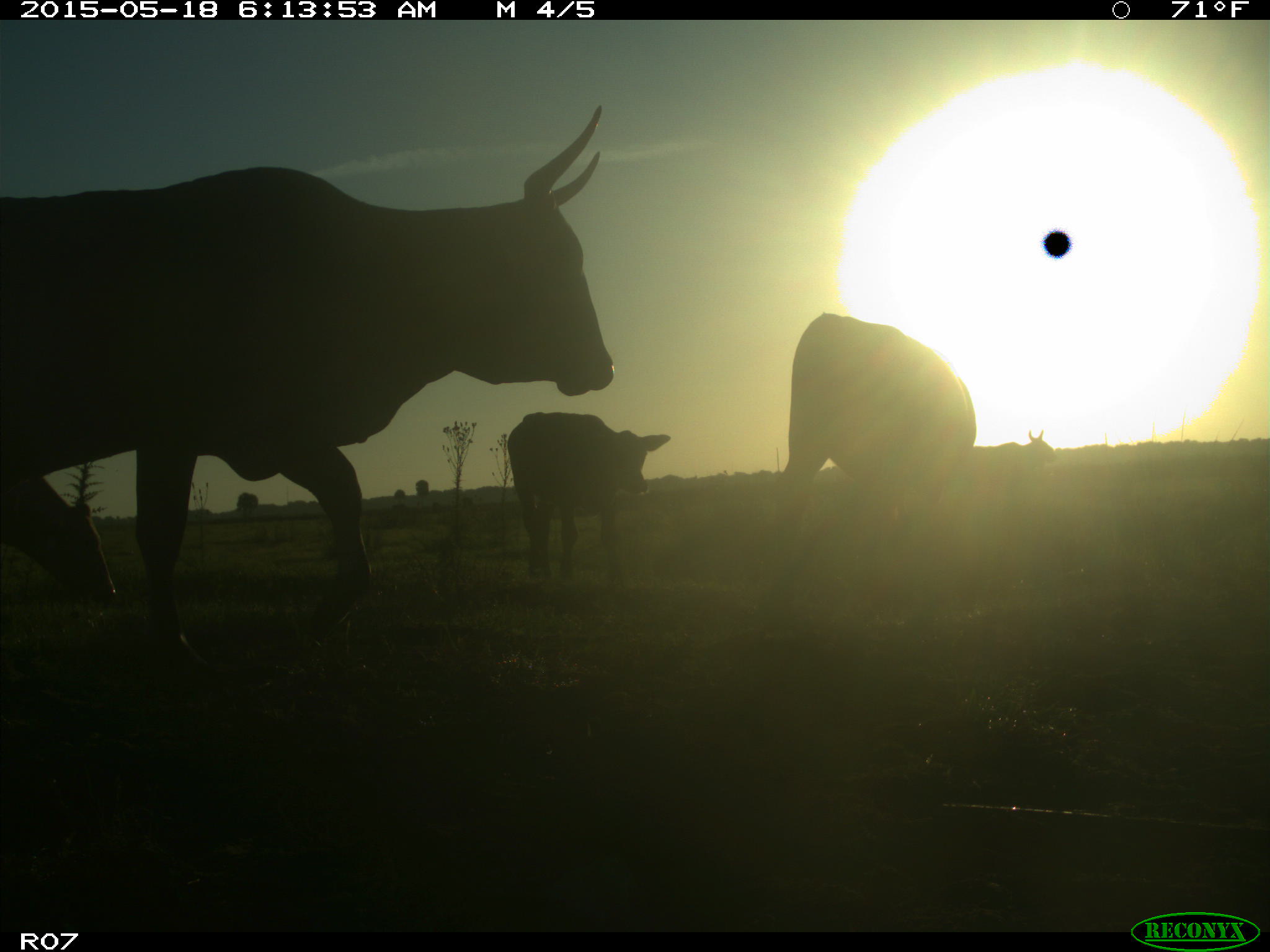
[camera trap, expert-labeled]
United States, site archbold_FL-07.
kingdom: Animalia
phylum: Chordata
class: Mammalia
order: Artiodactyla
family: Bovidae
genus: Bos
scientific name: Bos taurus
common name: domestic cow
Bos taurus (domestic cow).